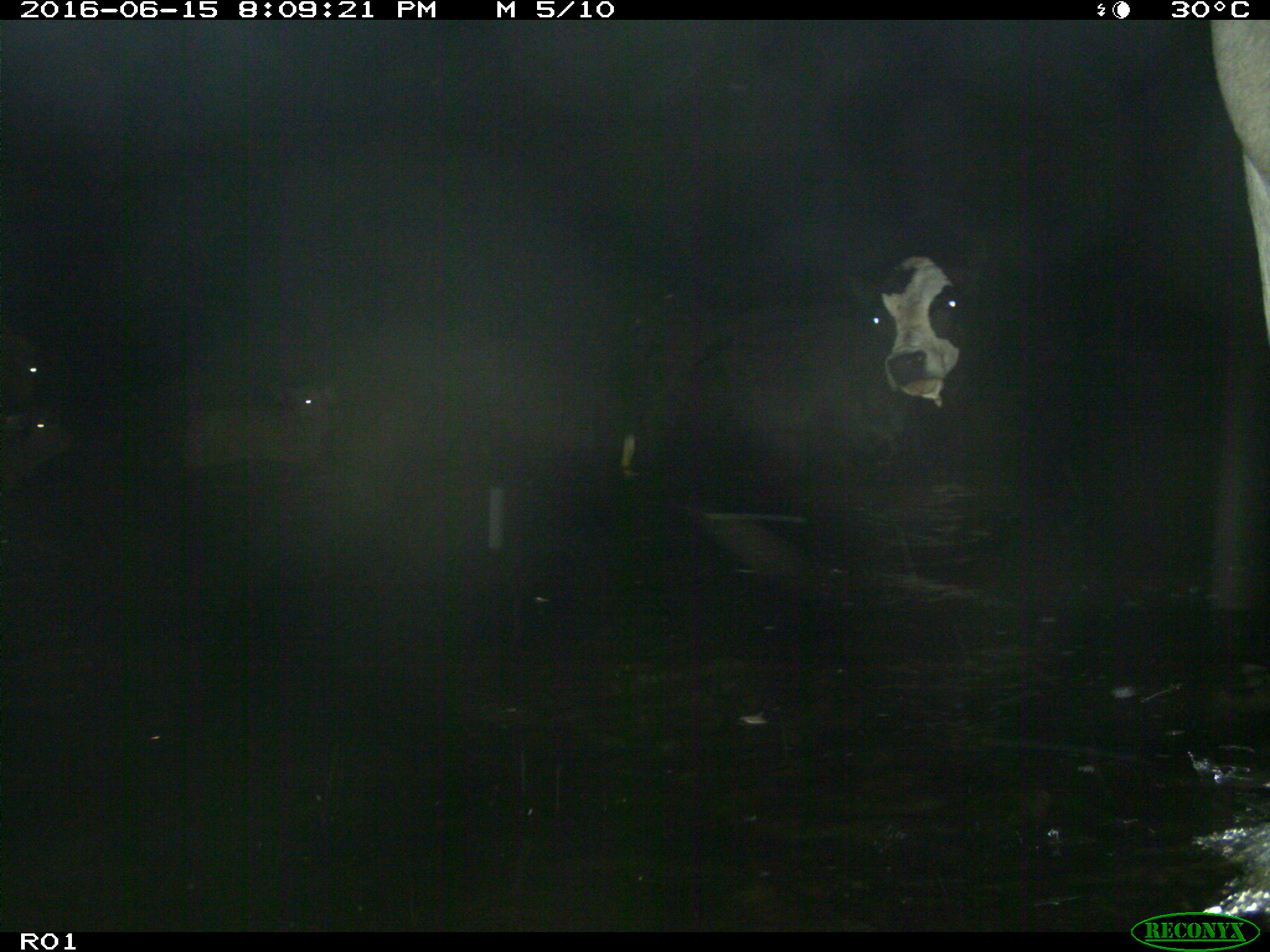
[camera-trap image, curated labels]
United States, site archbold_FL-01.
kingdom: Animalia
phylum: Chordata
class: Mammalia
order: Artiodactyla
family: Bovidae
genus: Bos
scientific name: Bos taurus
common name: domestic cow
Bos taurus (domestic cow).